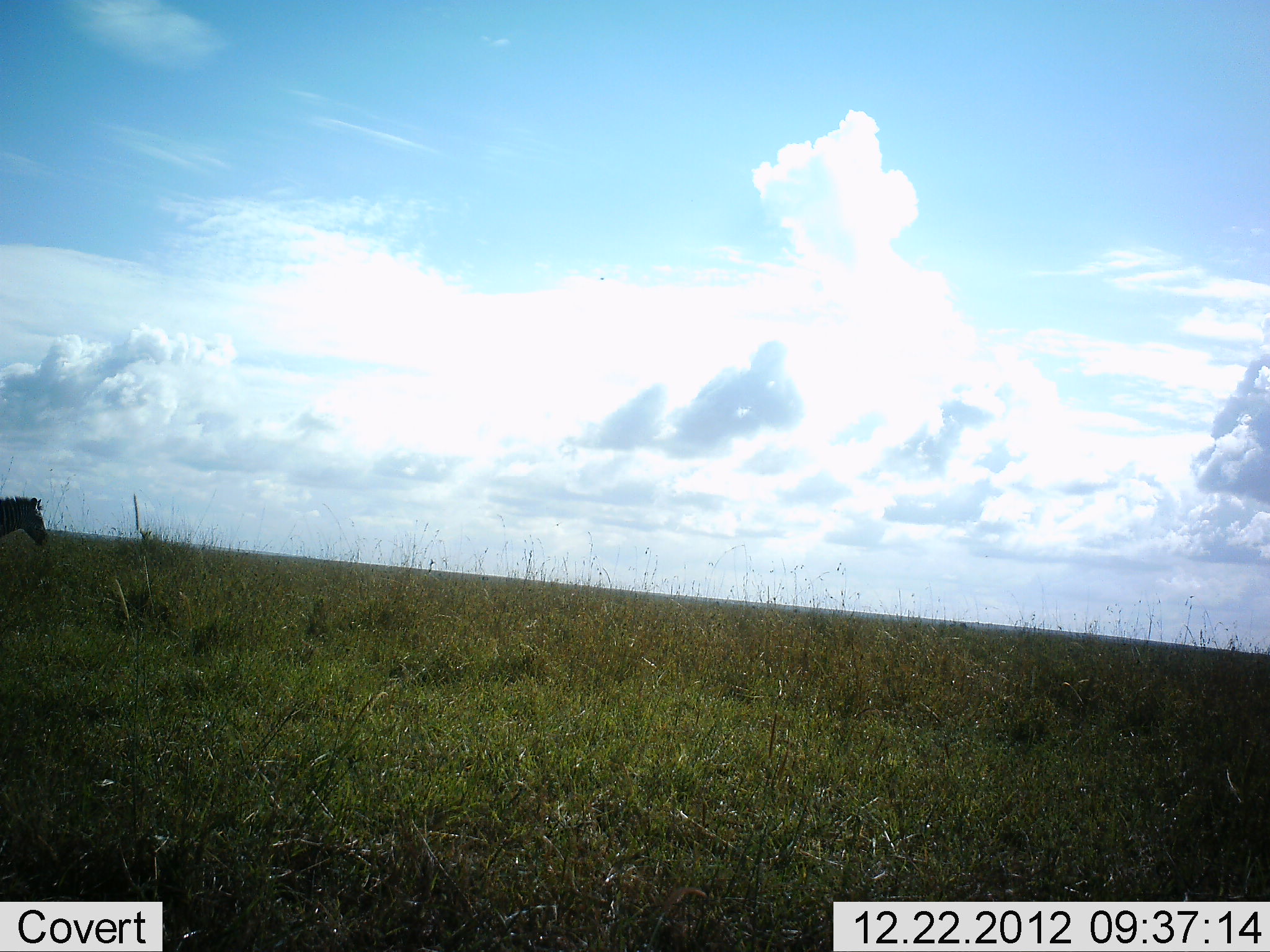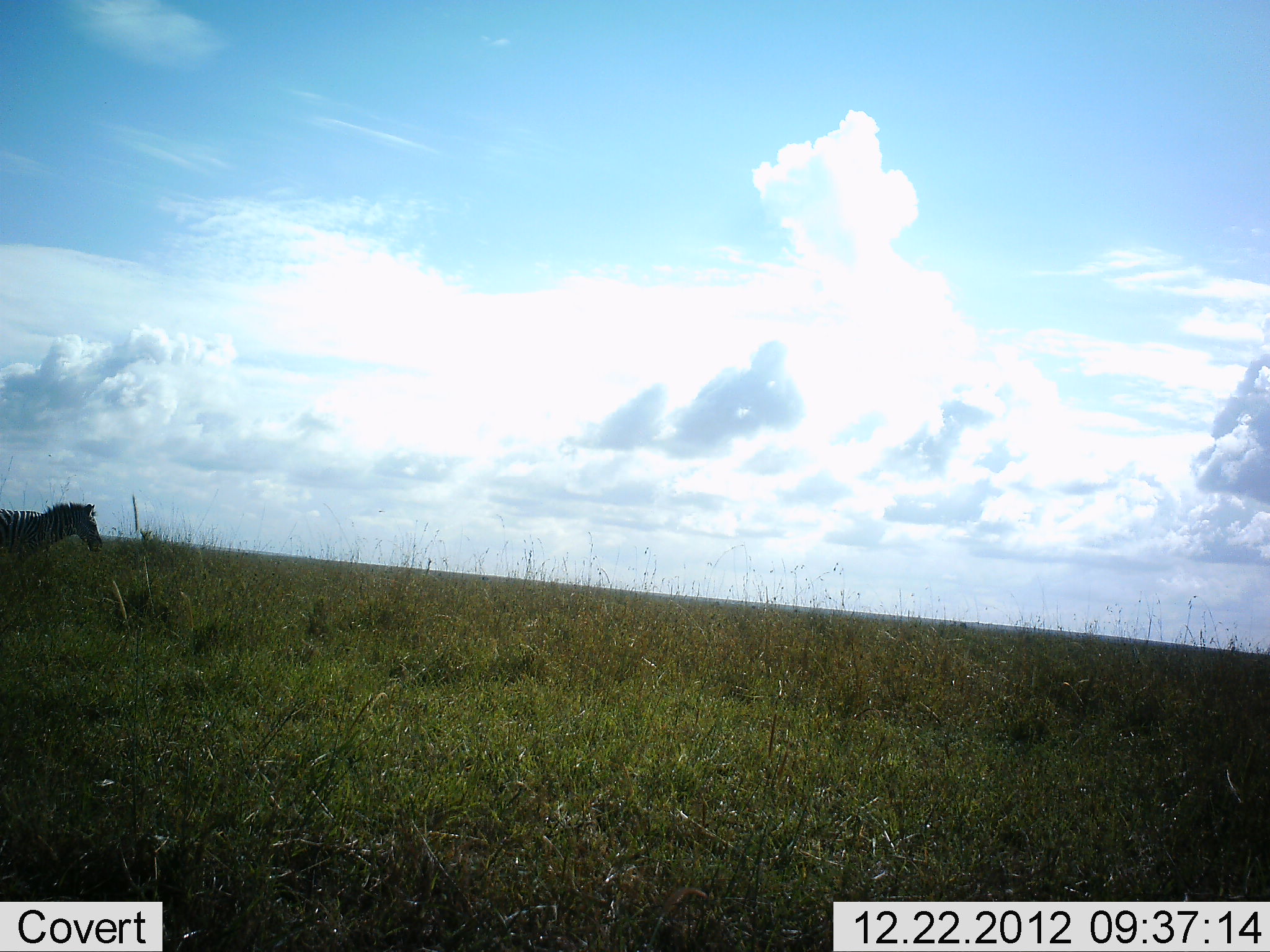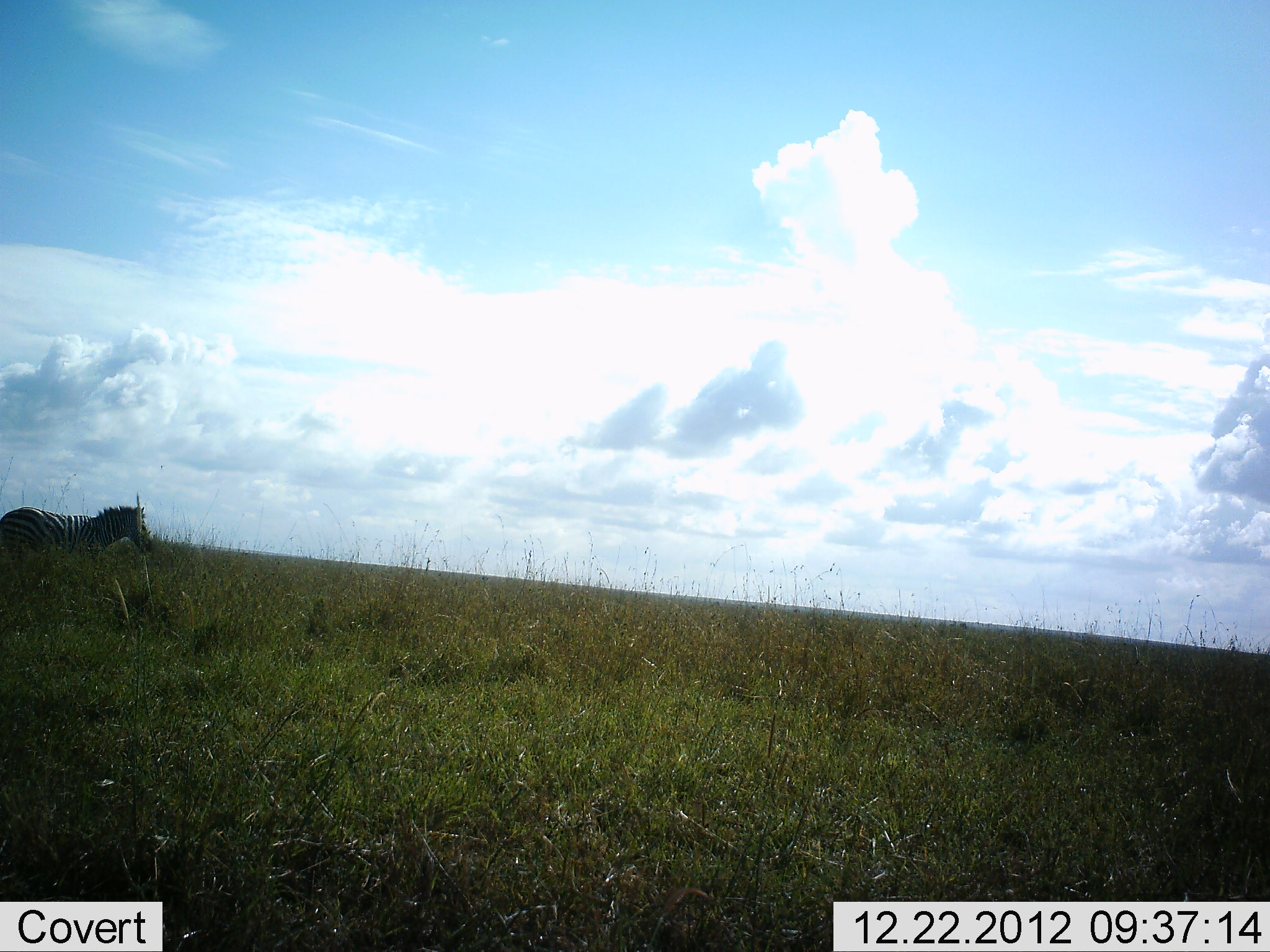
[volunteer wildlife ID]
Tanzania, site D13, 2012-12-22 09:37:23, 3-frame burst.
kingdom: Animalia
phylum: Chordata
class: Mammalia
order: Perissodactyla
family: Equidae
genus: Equus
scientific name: Equus quagga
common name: plains zebra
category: zebra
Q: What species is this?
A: Zebra (plains zebra) (Equus quagga).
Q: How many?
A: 1.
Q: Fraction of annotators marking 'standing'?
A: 3%.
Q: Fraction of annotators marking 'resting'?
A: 0%.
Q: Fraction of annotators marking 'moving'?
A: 100%.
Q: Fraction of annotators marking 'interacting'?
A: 0%.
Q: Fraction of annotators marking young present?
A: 0%.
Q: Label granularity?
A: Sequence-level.